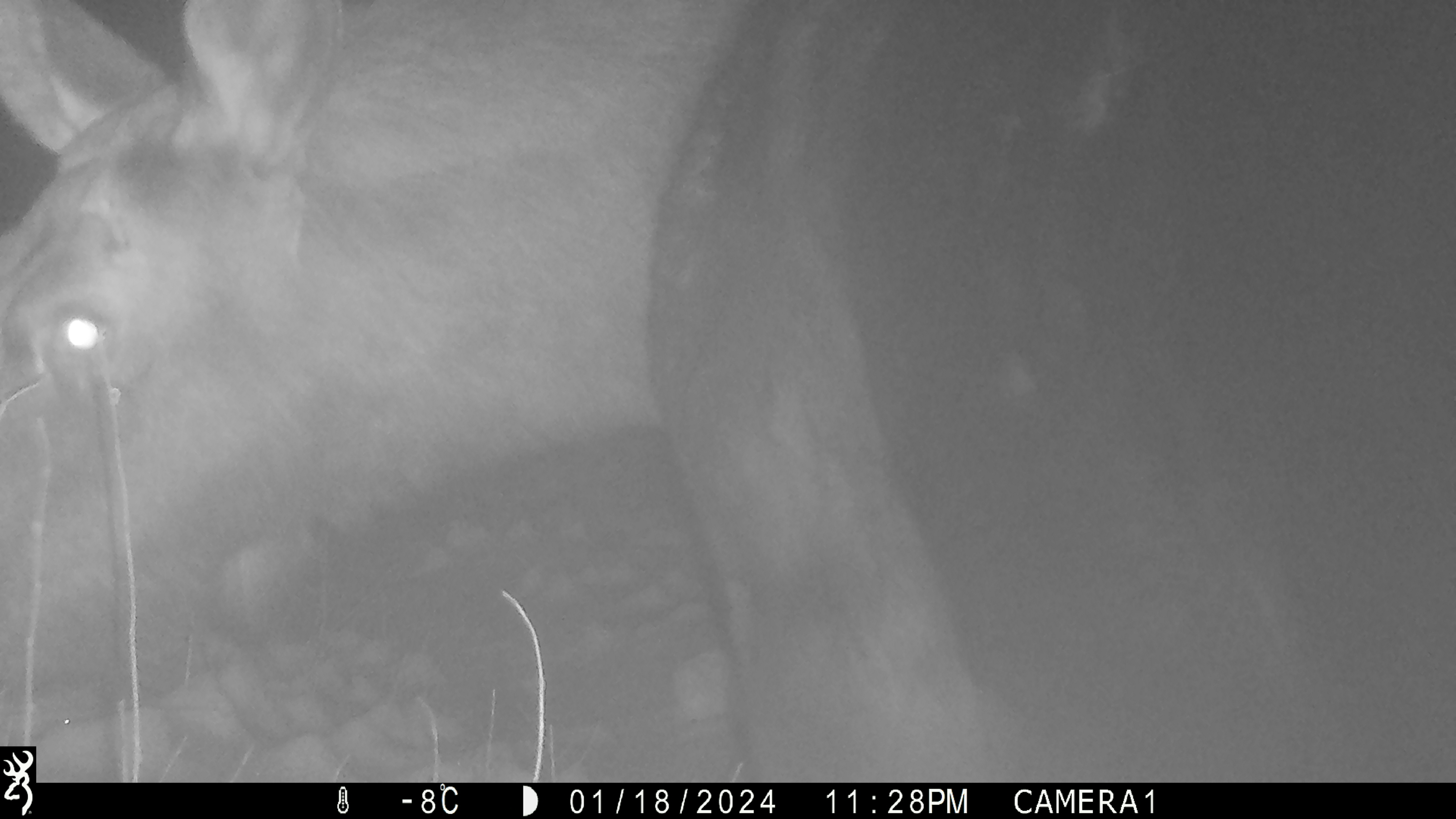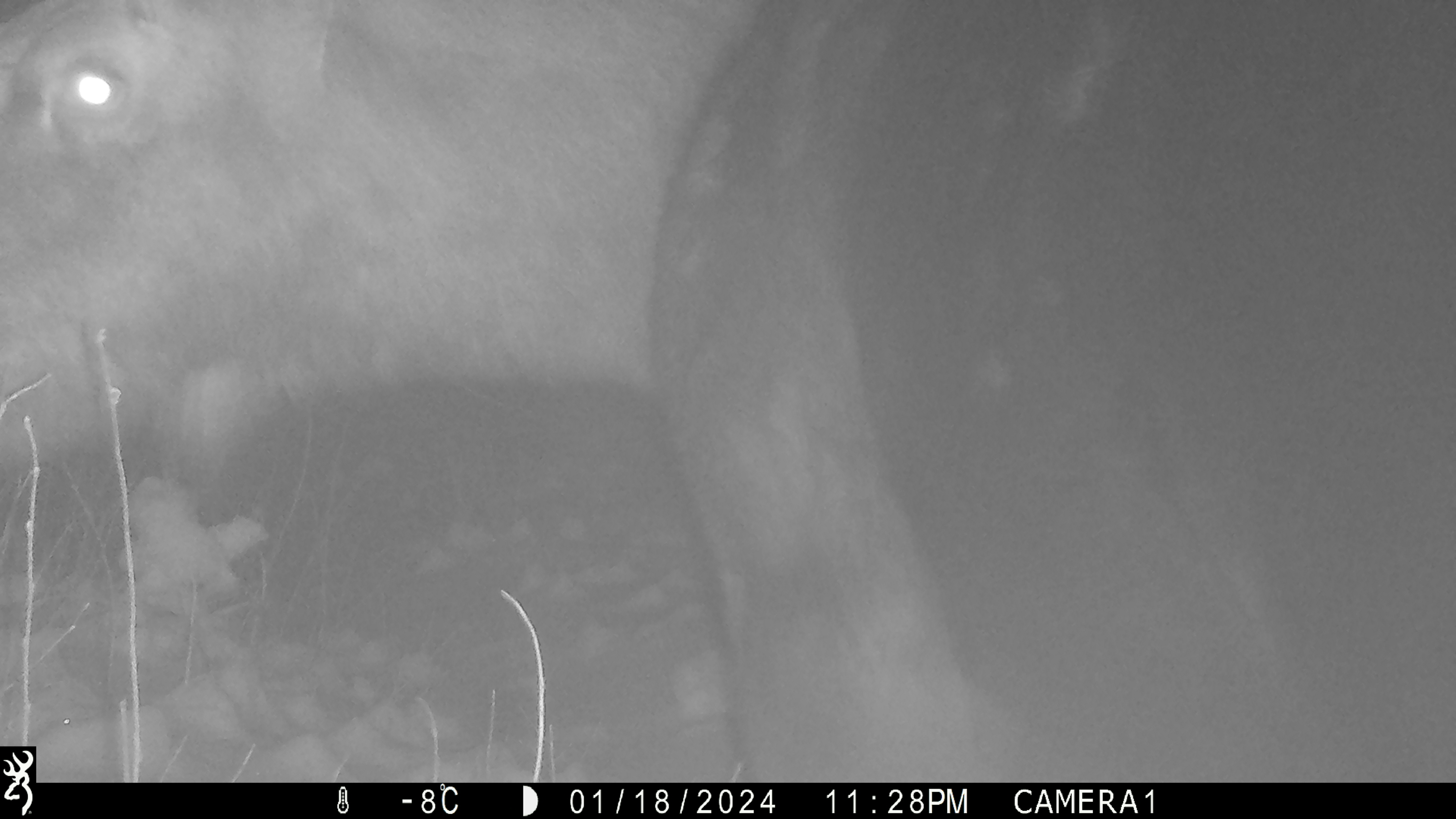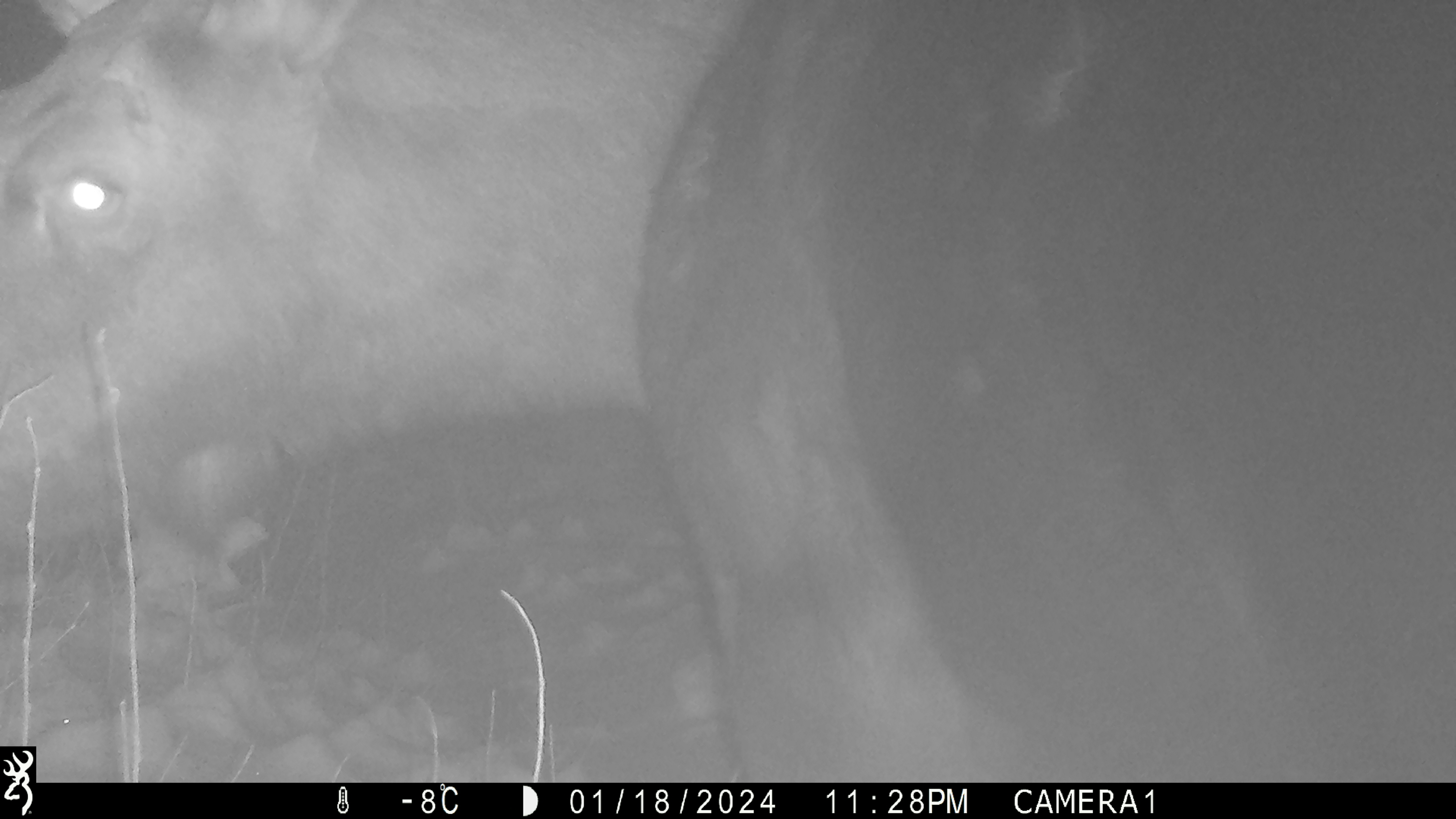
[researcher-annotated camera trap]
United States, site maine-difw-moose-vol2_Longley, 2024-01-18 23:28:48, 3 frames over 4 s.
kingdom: Animalia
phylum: Chordata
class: Mammalia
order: Artiodactyla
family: Cervidae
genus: Alces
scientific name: Alces alces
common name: moose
Moose (Alces alces).